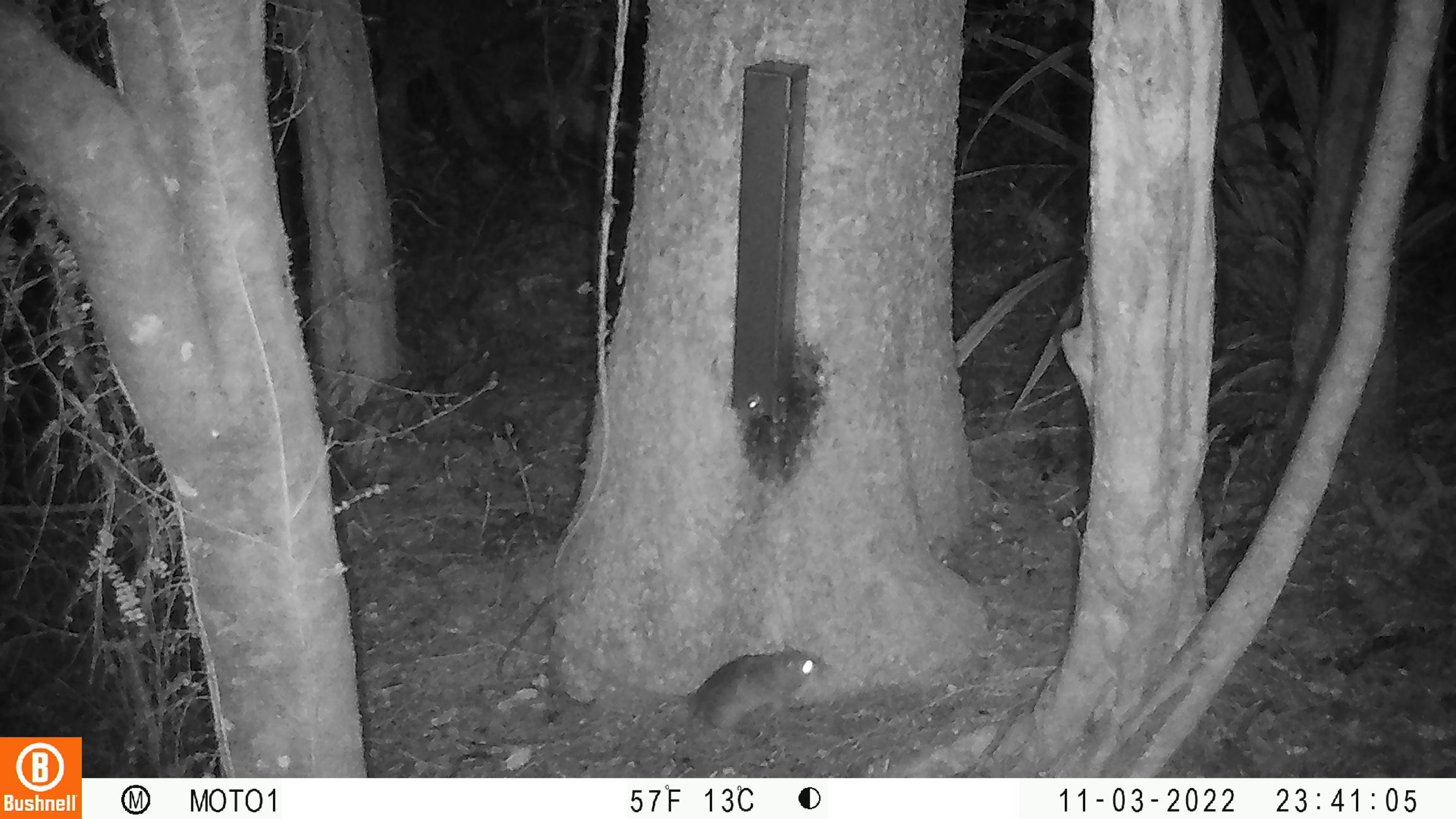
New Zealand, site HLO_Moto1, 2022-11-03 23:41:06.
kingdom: Animalia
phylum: Chordata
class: Mammalia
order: Rodentia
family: Muridae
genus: Rattus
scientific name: Rattus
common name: rat